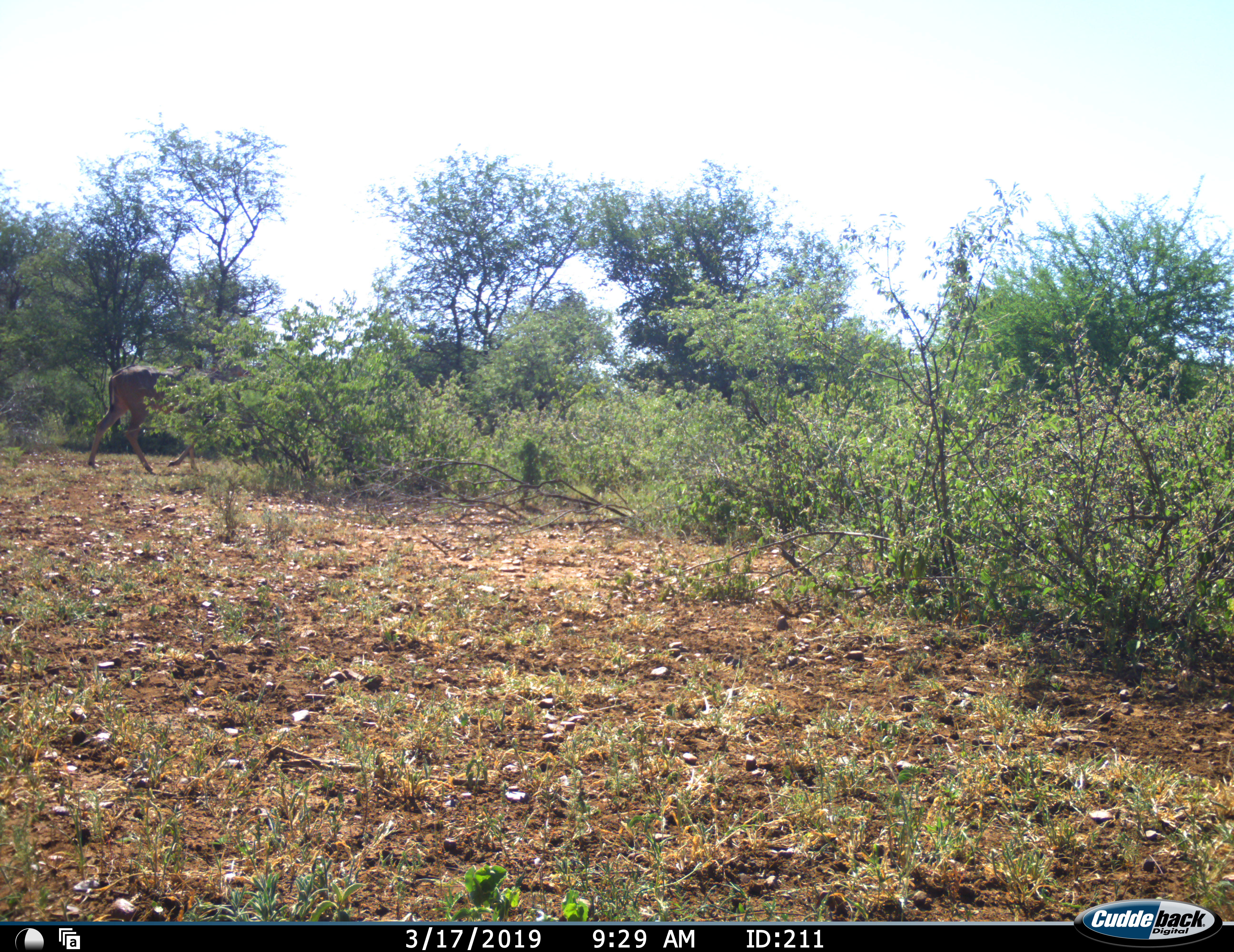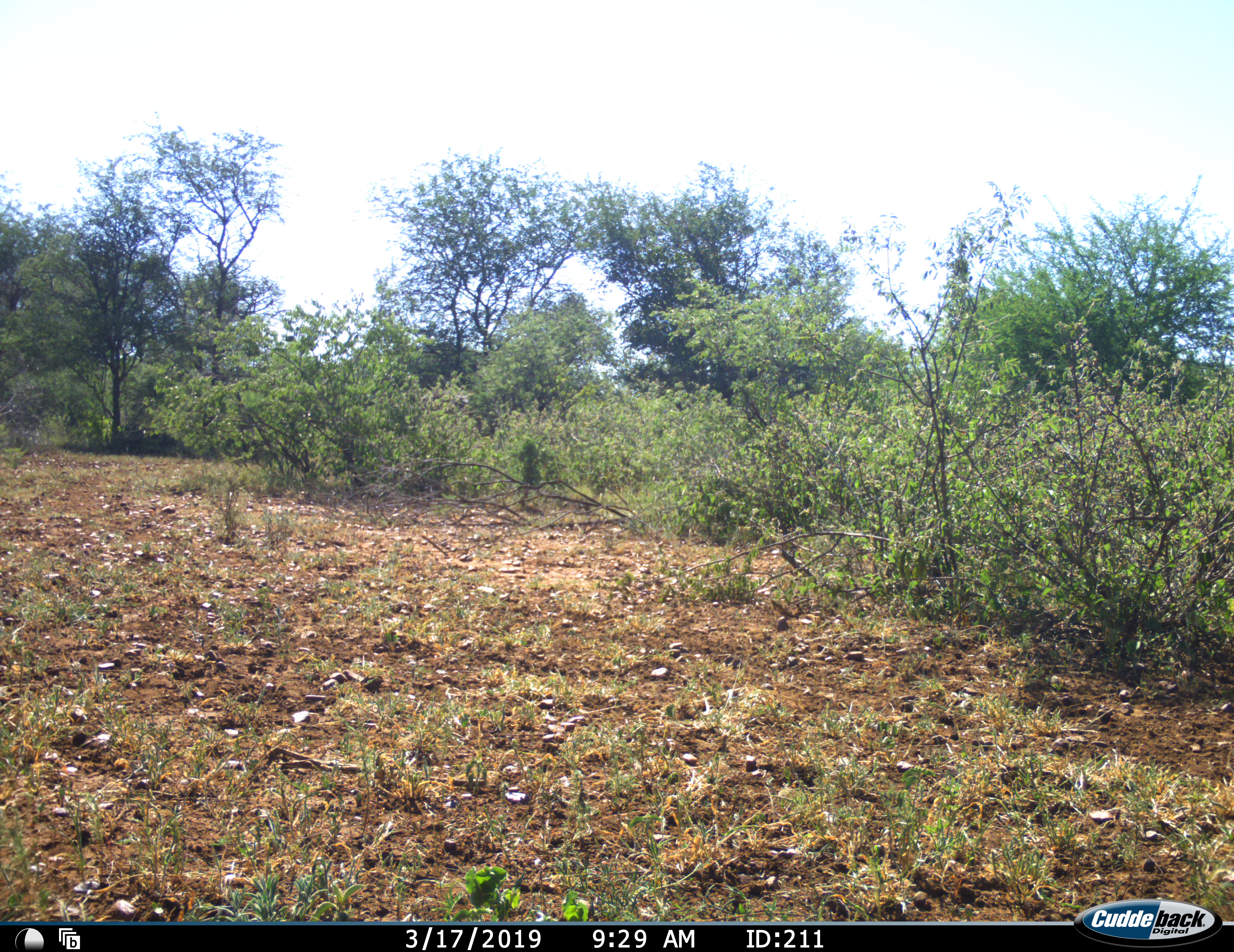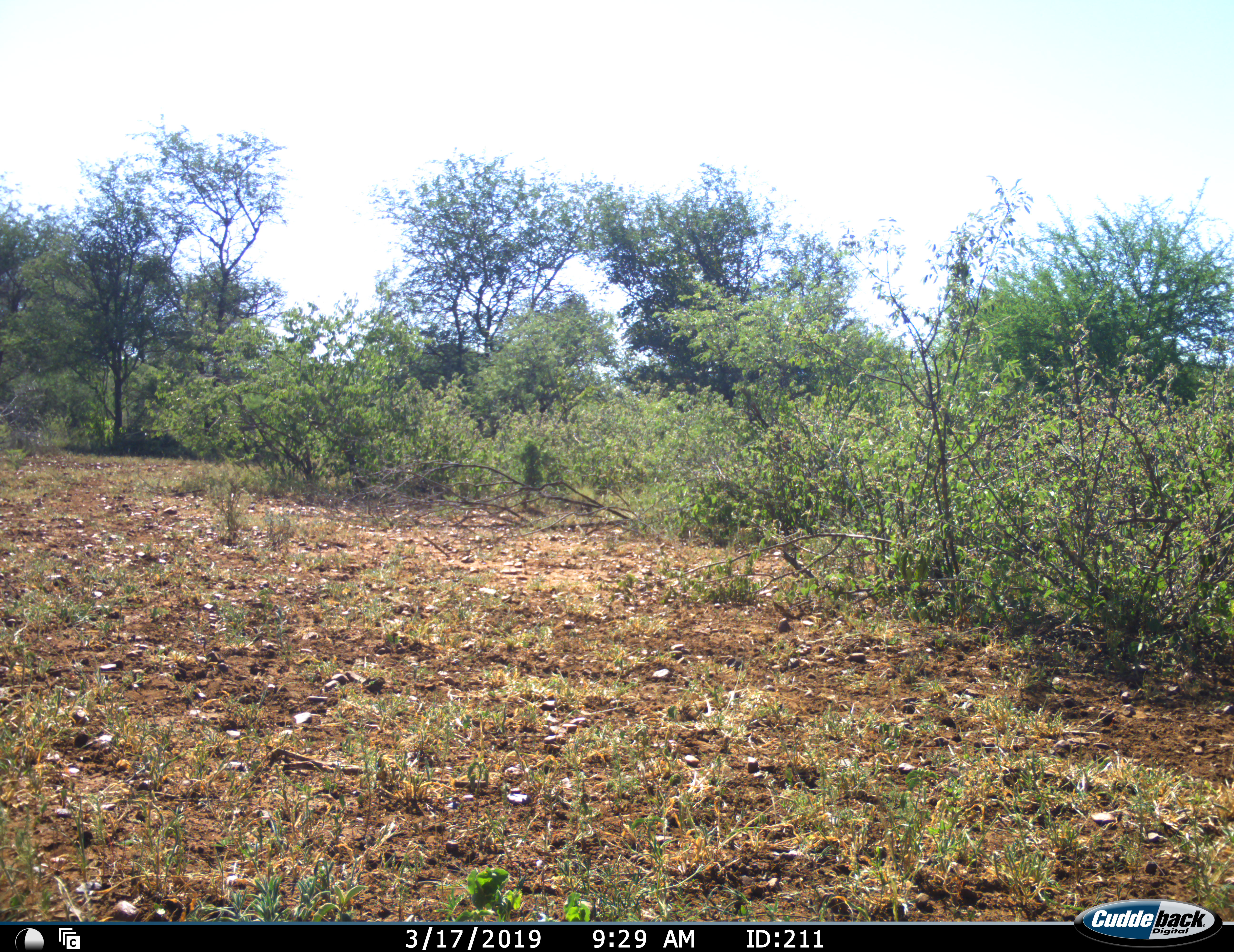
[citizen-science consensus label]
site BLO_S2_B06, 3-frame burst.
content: unidentified animal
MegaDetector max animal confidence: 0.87